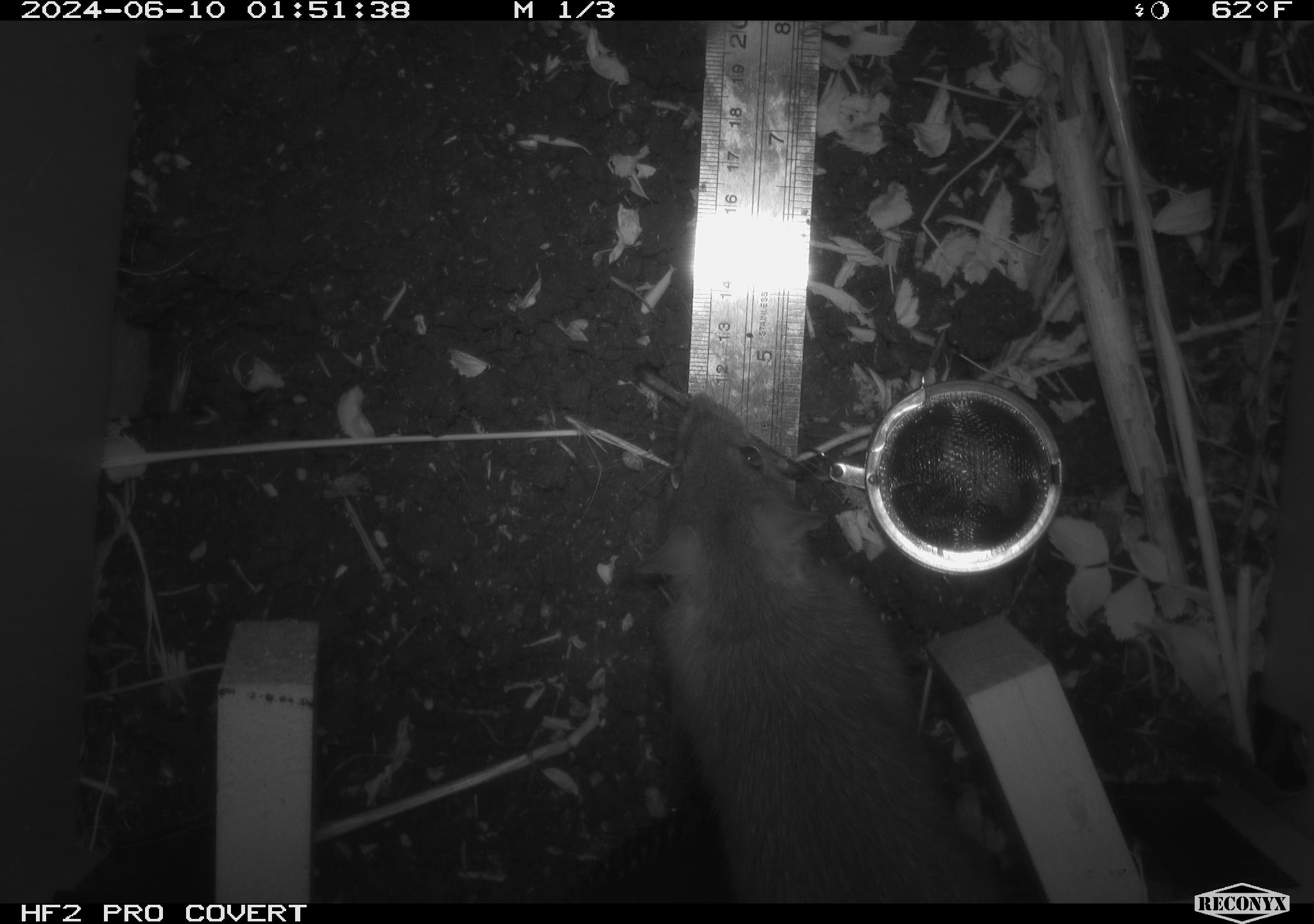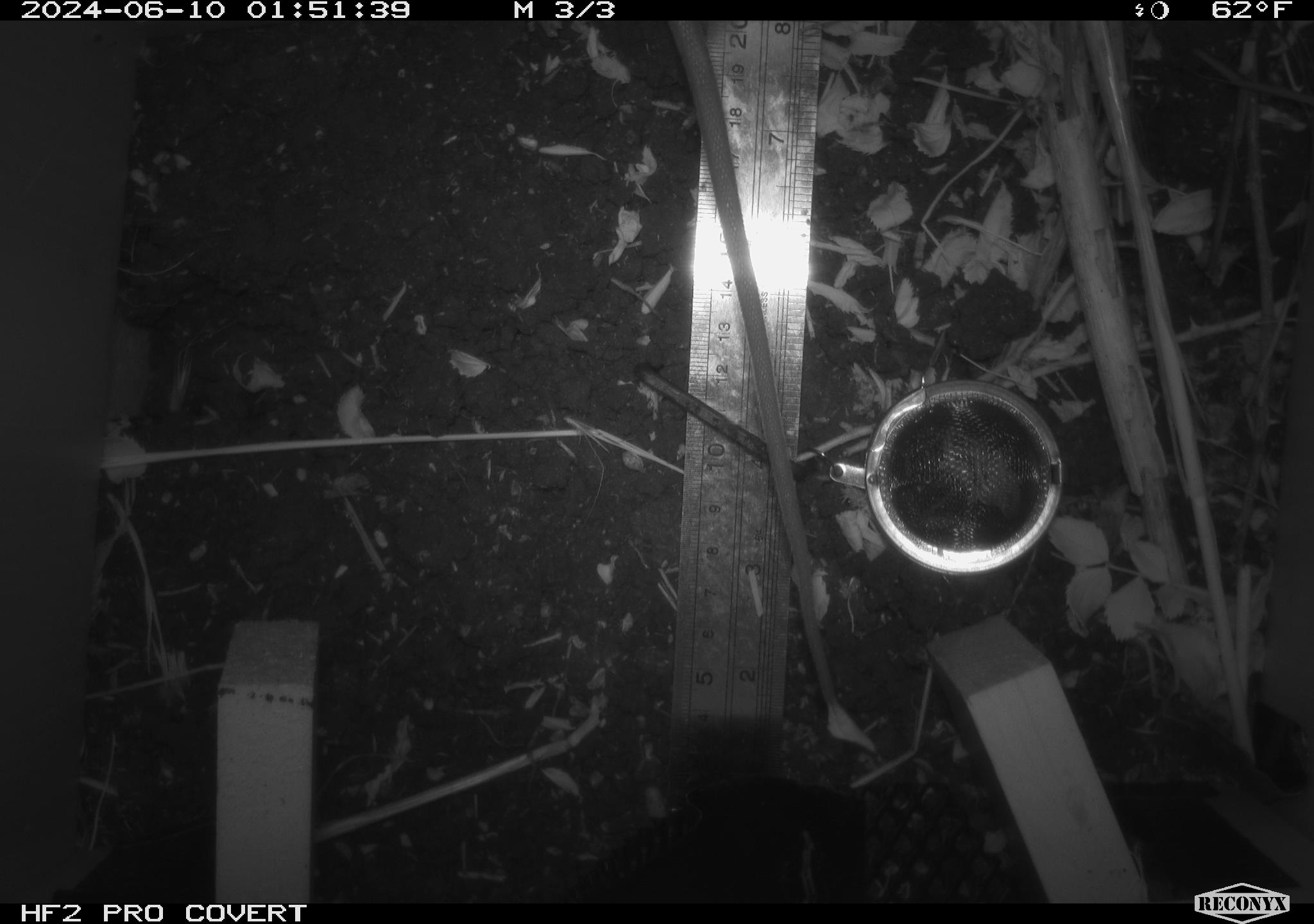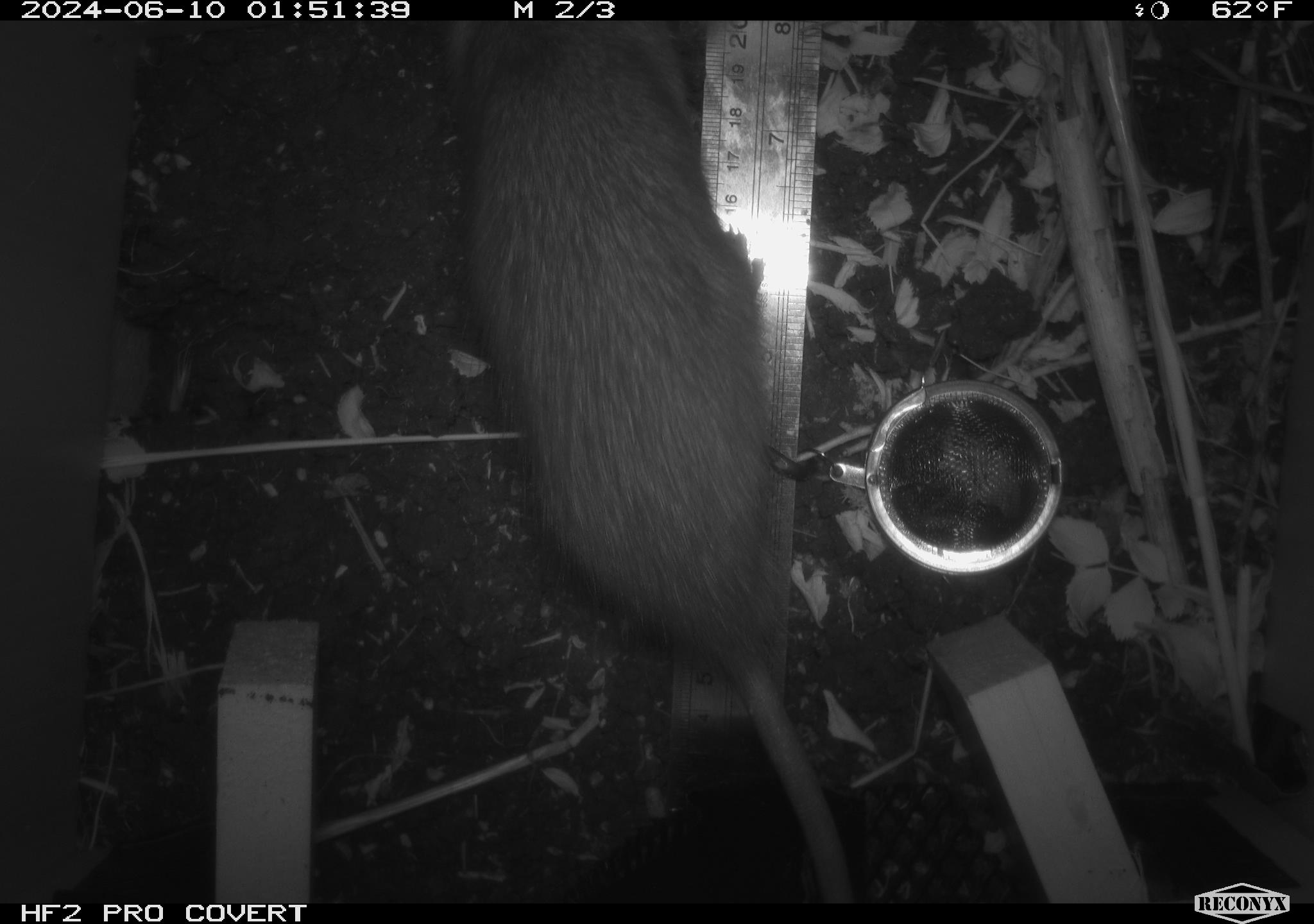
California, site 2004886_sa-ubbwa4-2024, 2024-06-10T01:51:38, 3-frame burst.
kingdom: Animalia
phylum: Chordata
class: Mammalia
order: Rodentia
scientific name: Rodentia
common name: woodrat or rat or mouse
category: woodrat or rat or mouse species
Woodrat or rat or mouse species (woodrat or rat or mouse) (Rodentia).